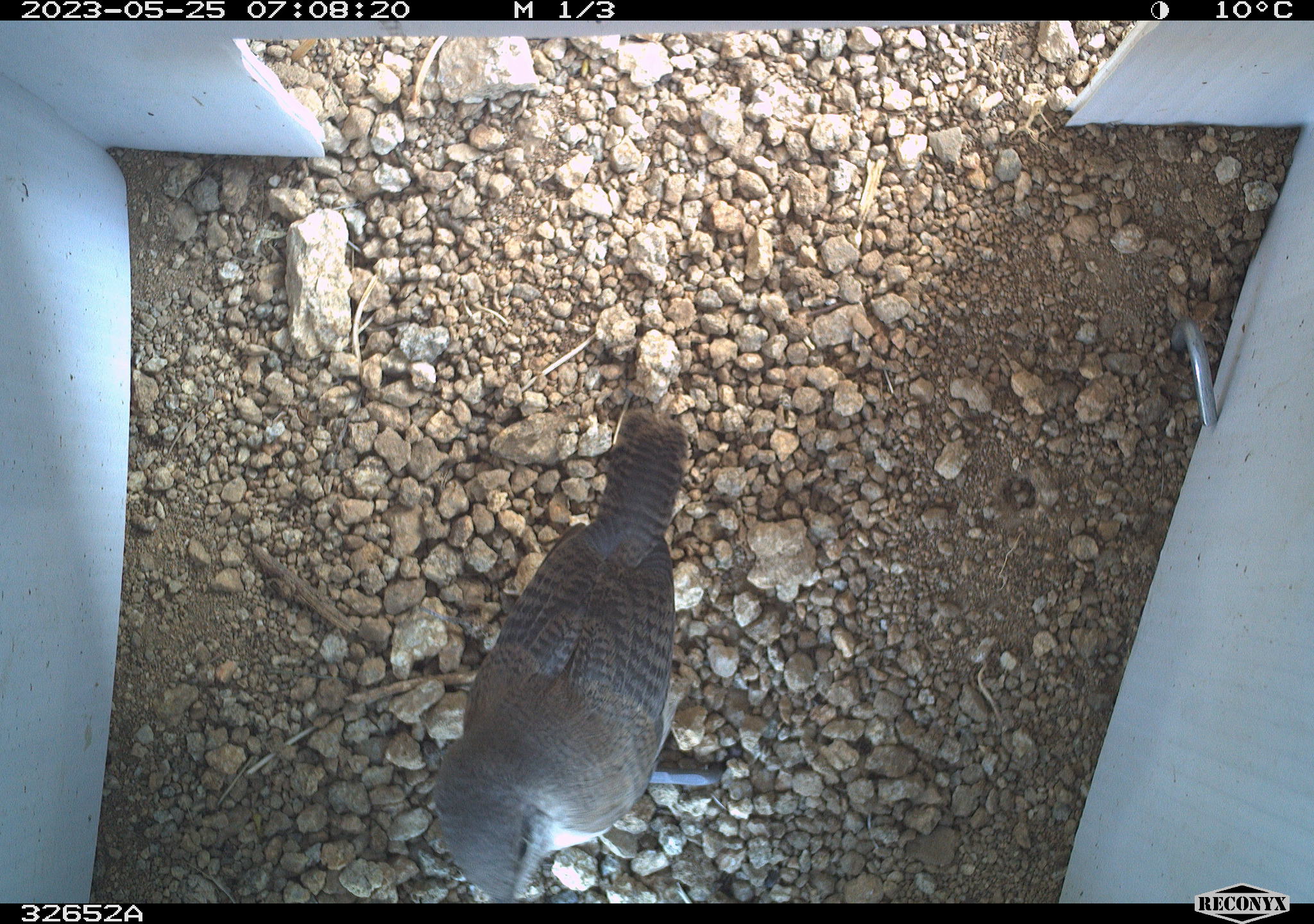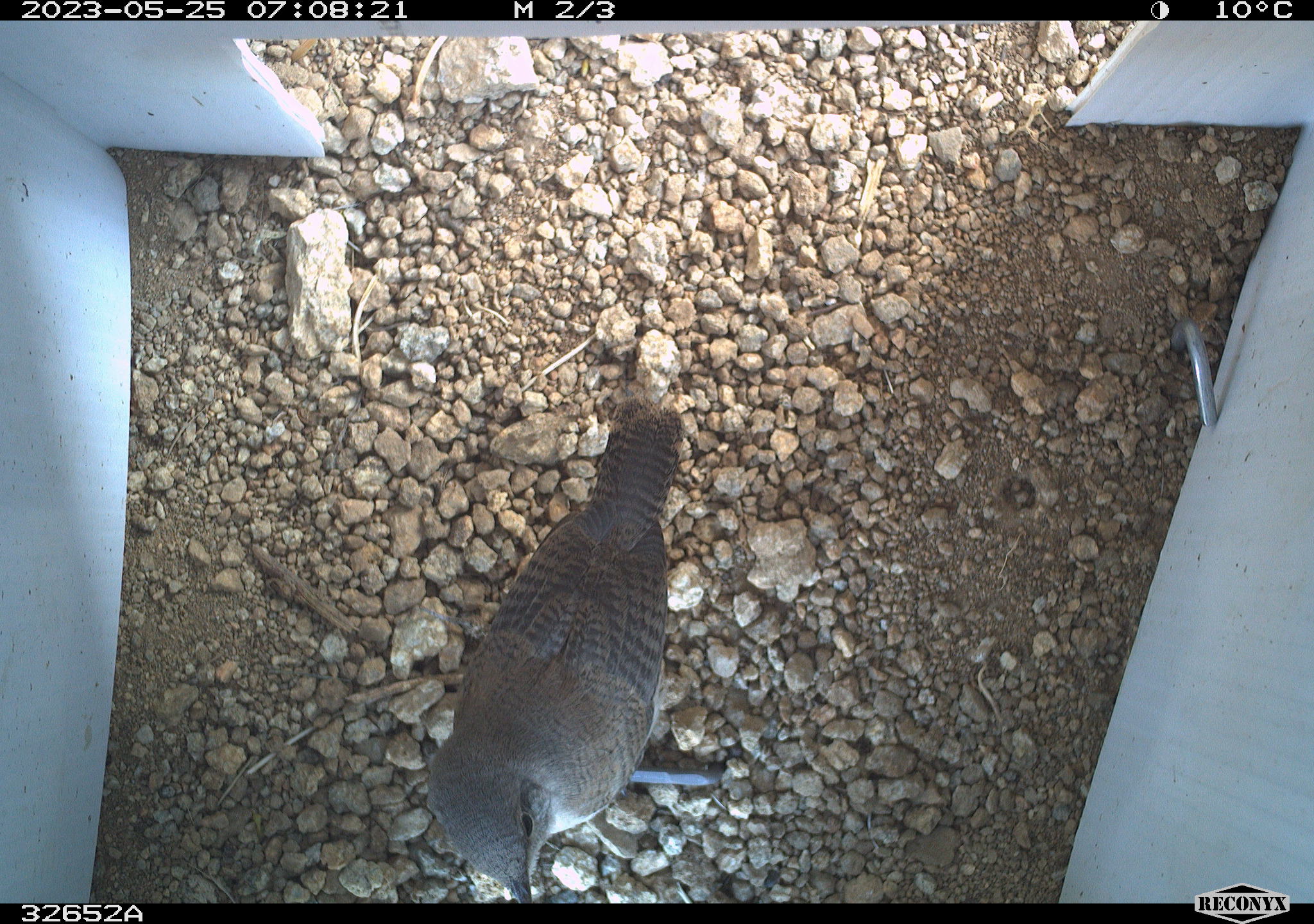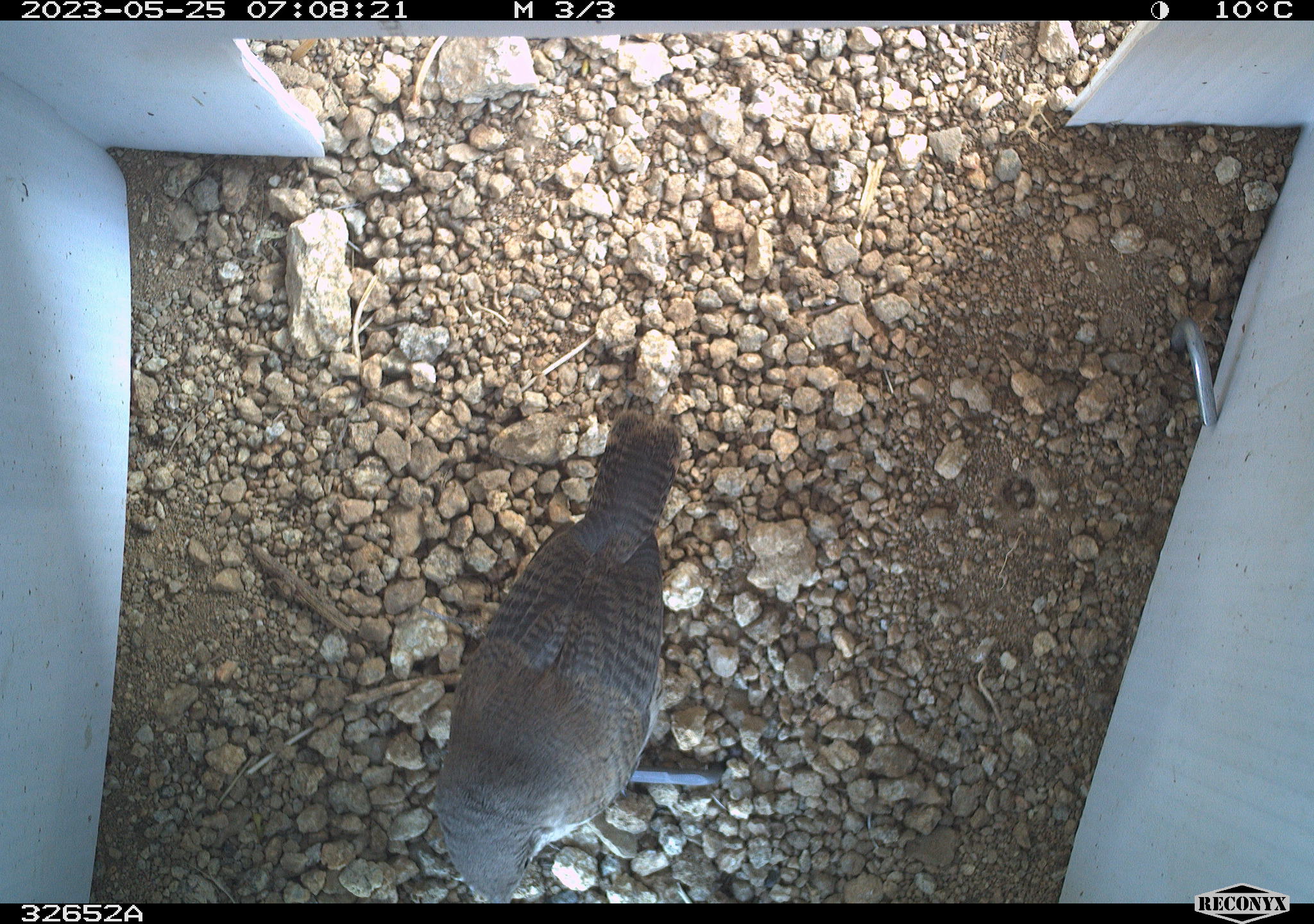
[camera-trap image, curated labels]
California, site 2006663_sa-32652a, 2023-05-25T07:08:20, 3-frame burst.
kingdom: Animalia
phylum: Chordata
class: Aves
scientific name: Aves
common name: bird